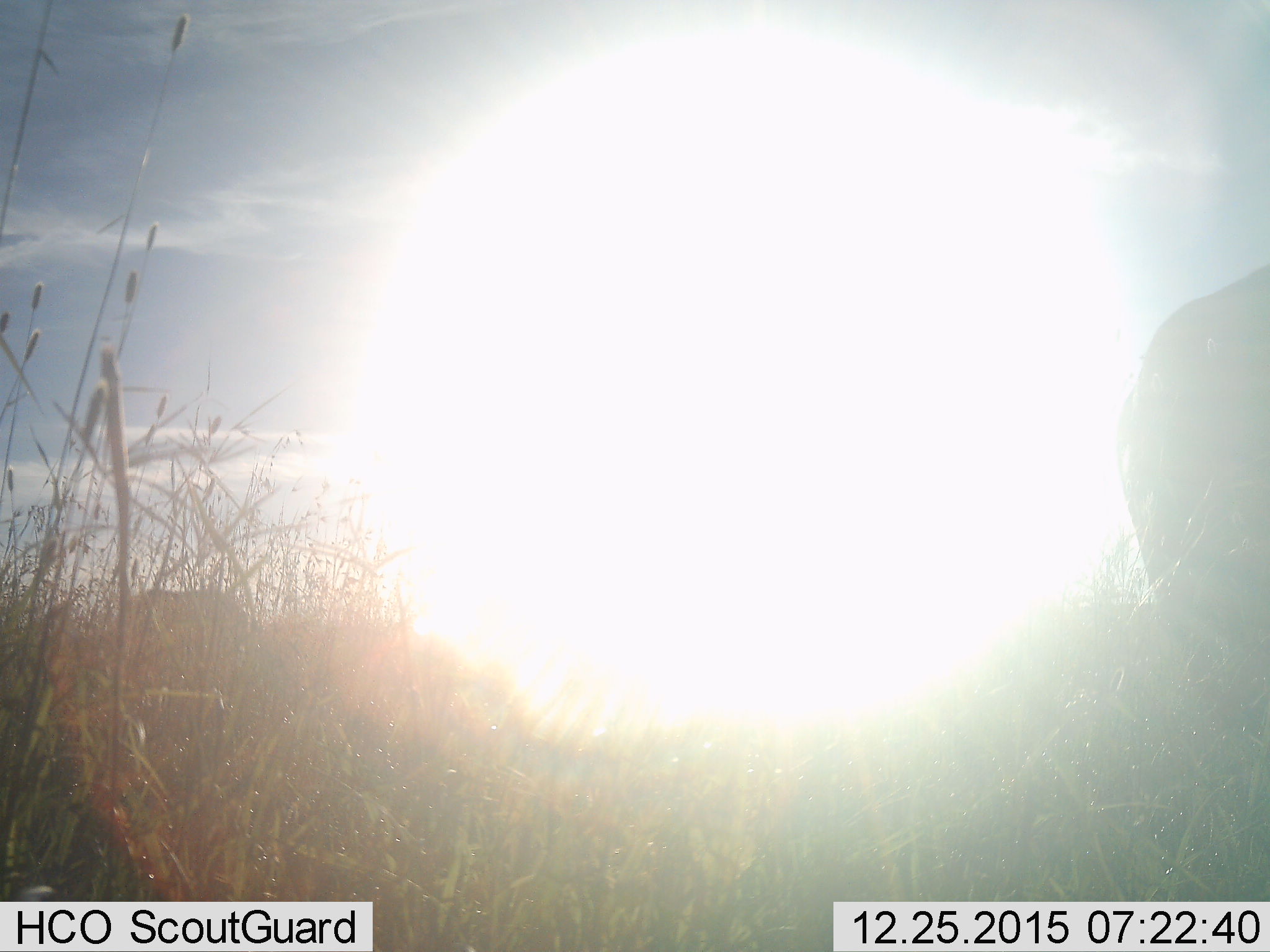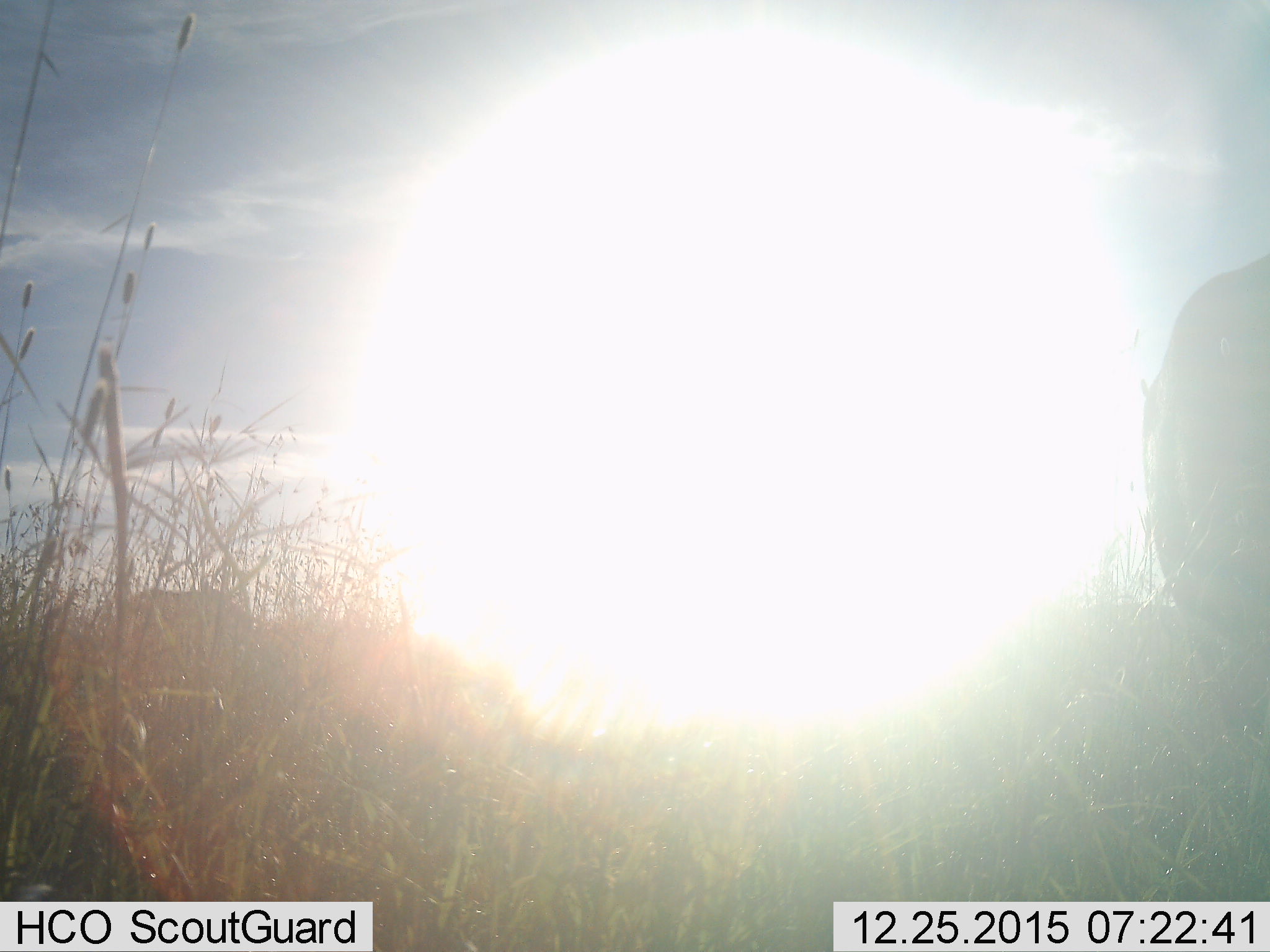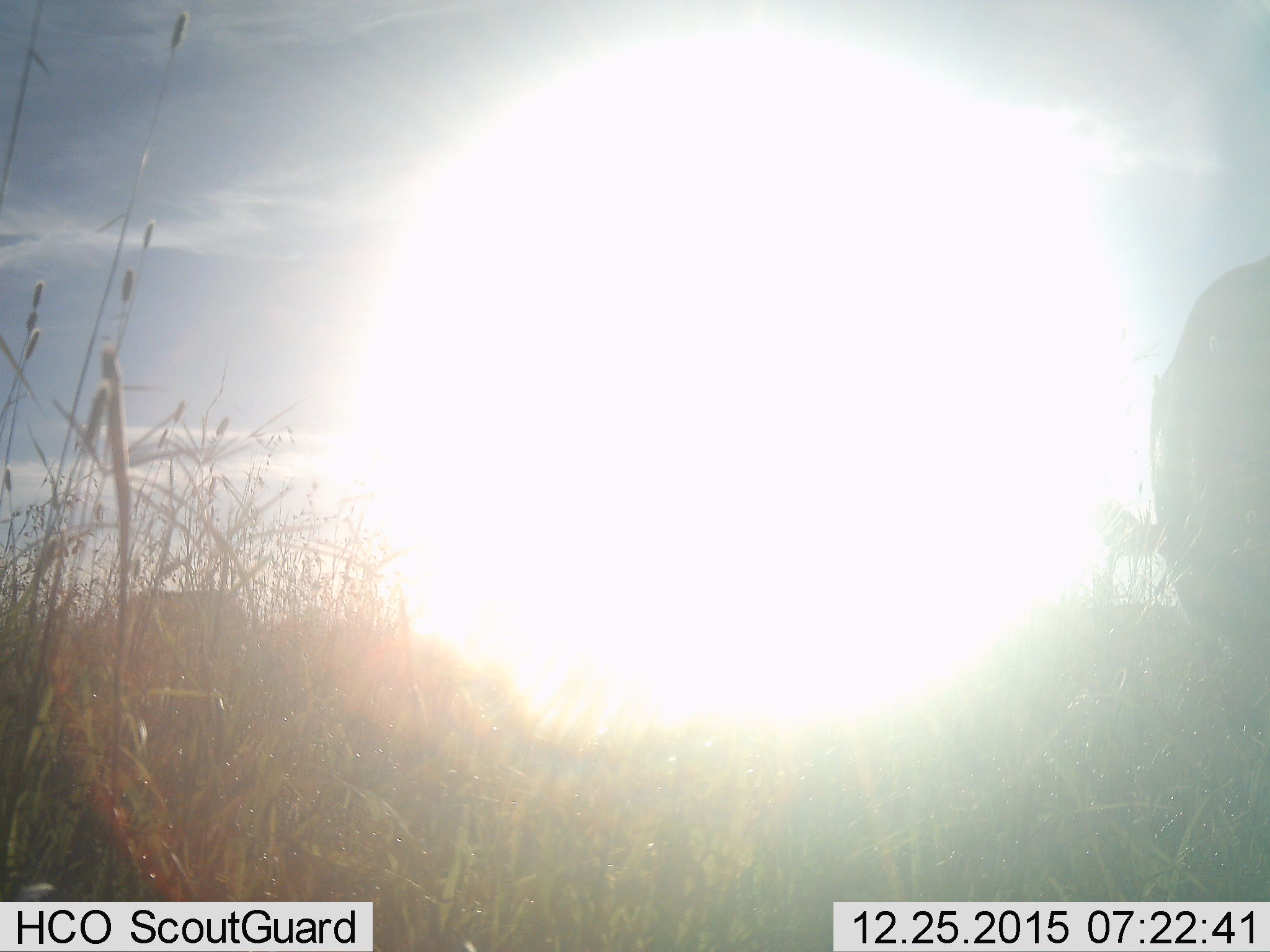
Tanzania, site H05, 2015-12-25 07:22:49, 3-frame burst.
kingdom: Animalia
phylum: Chordata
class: Mammalia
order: Proboscidea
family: Elephantidae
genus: Loxodonta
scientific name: Loxodonta africana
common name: african bush elephant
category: elephant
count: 1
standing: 50%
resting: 0%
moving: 50%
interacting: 0%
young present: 0%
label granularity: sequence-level